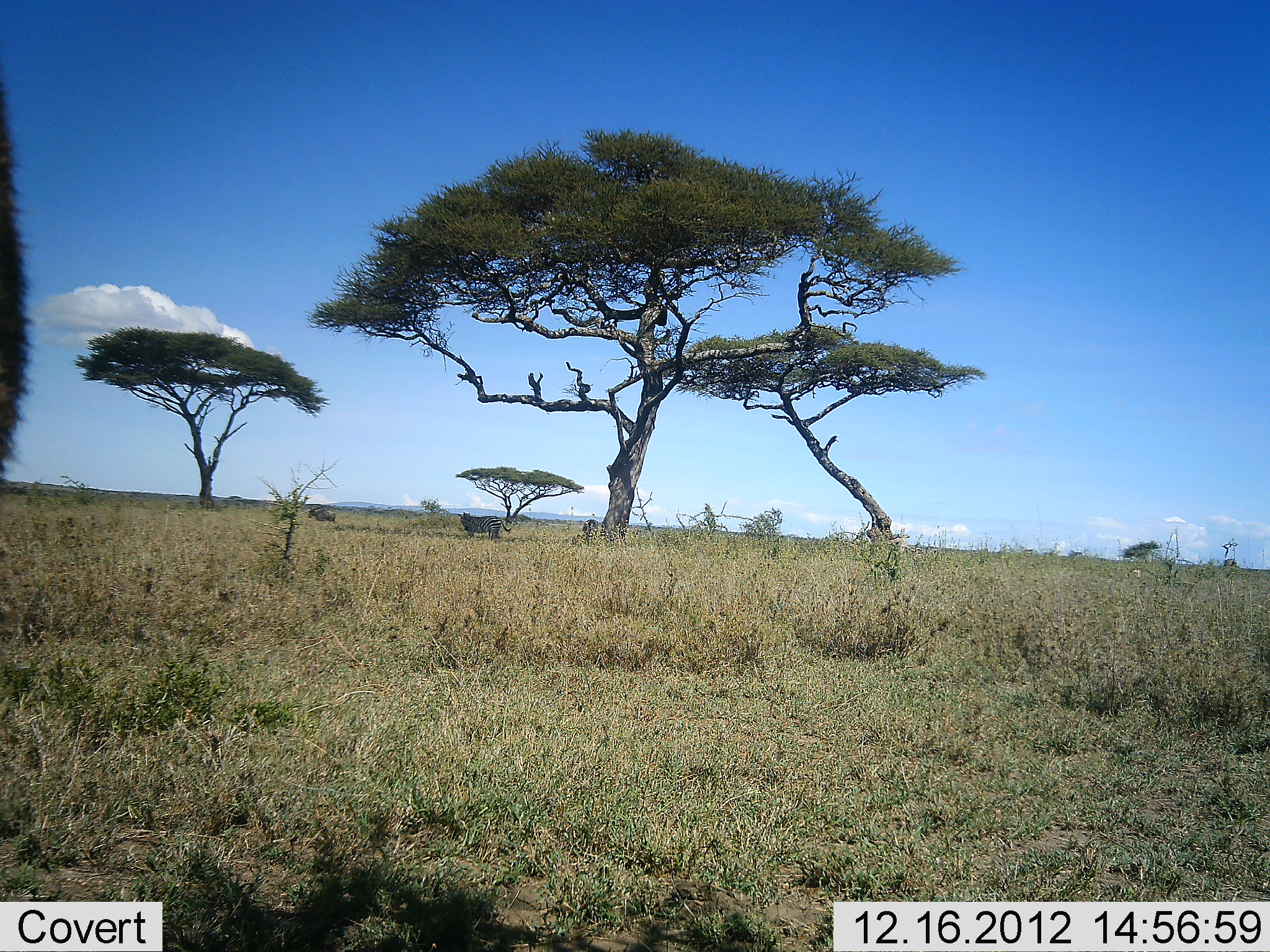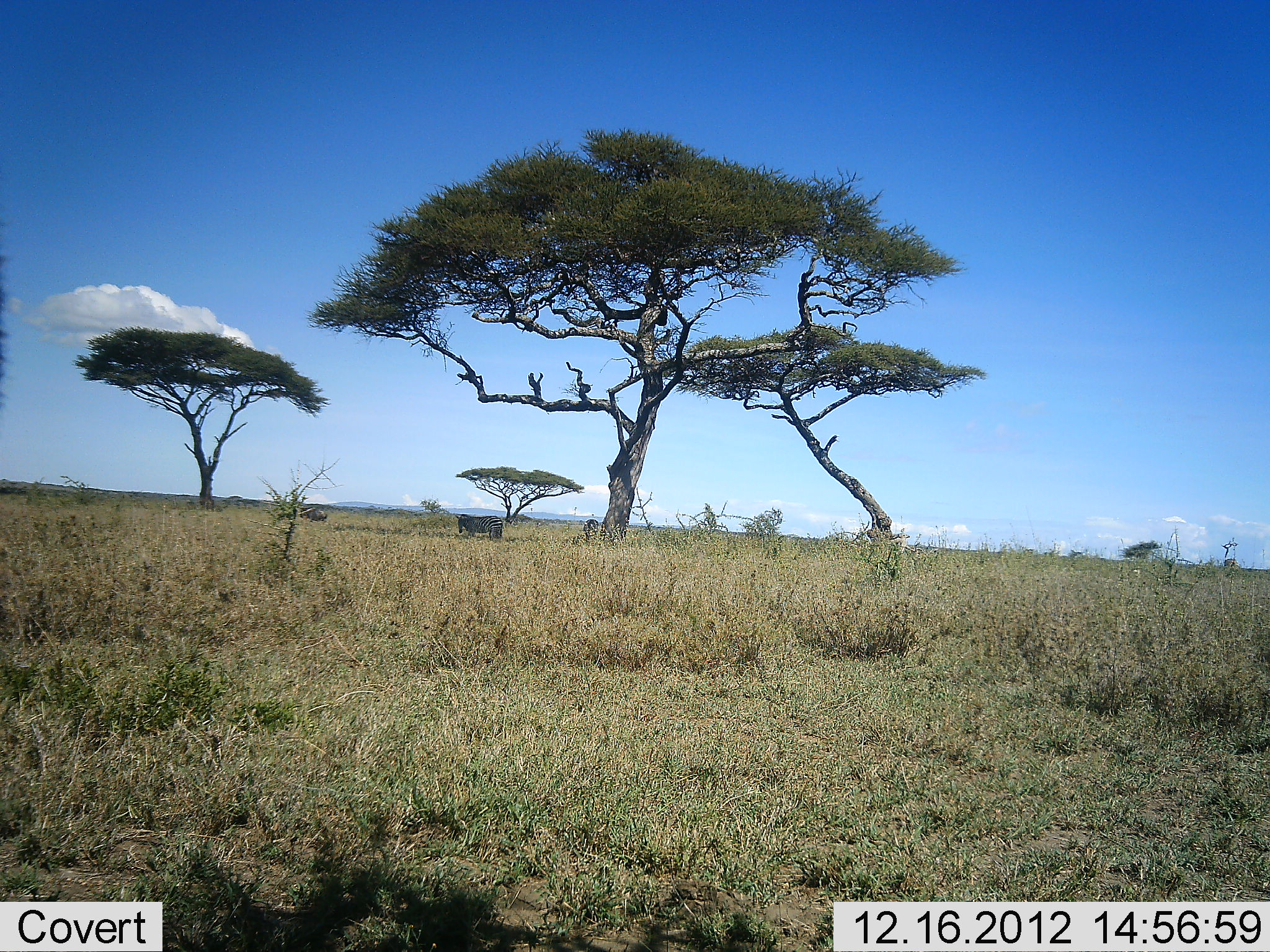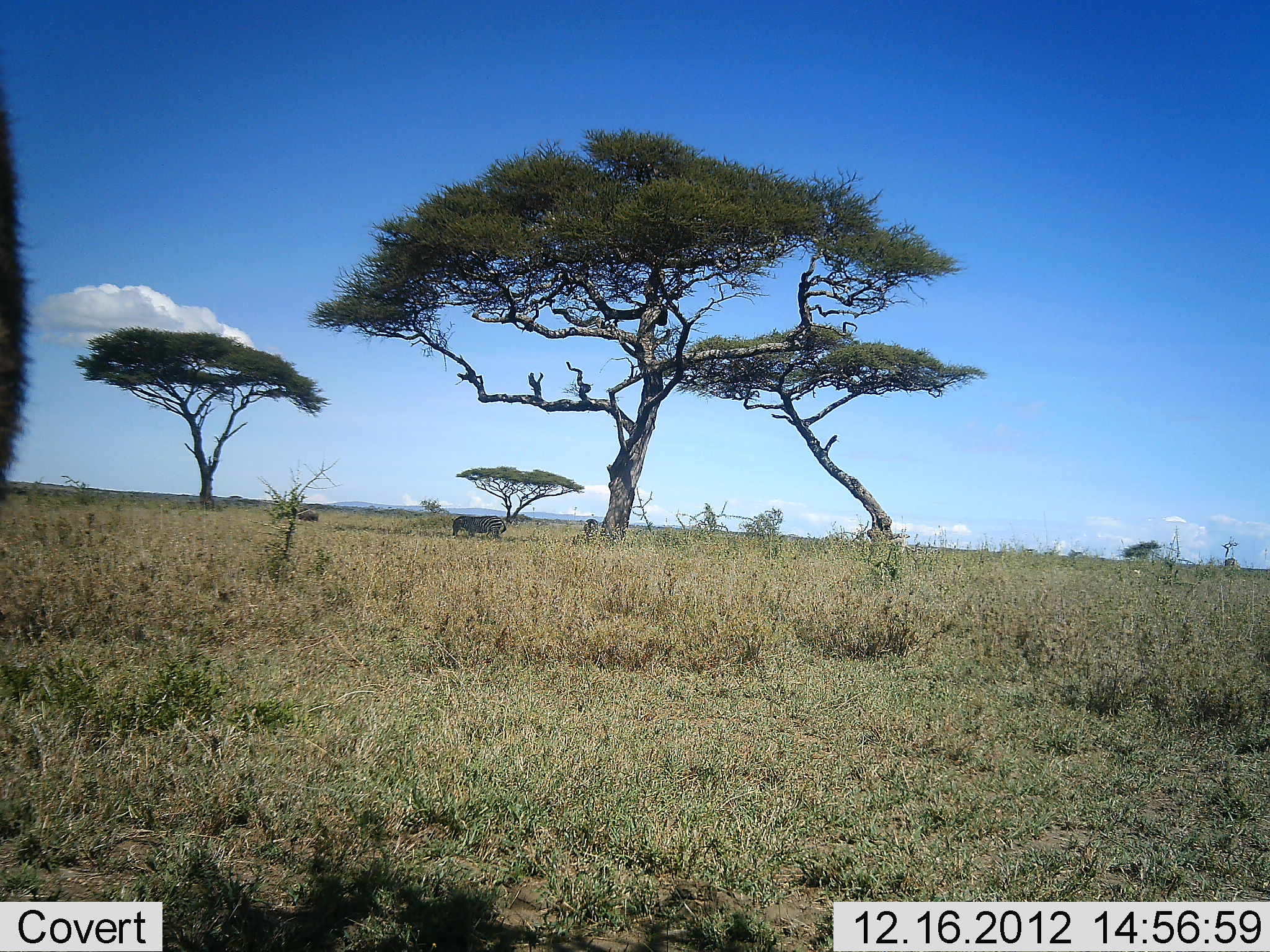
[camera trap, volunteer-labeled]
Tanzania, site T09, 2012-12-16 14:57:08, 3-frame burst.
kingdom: Animalia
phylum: Chordata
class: Mammalia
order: Perissodactyla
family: Equidae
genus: Equus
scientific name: Equus quagga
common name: plains zebra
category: zebra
Zebra (plains zebra) (Equus quagga), count 2. Behavior (volunteer vote fractions): standing 85%, resting 0%, moving 8%, interacting 0%. Young present (vote fraction): 0%. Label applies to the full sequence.